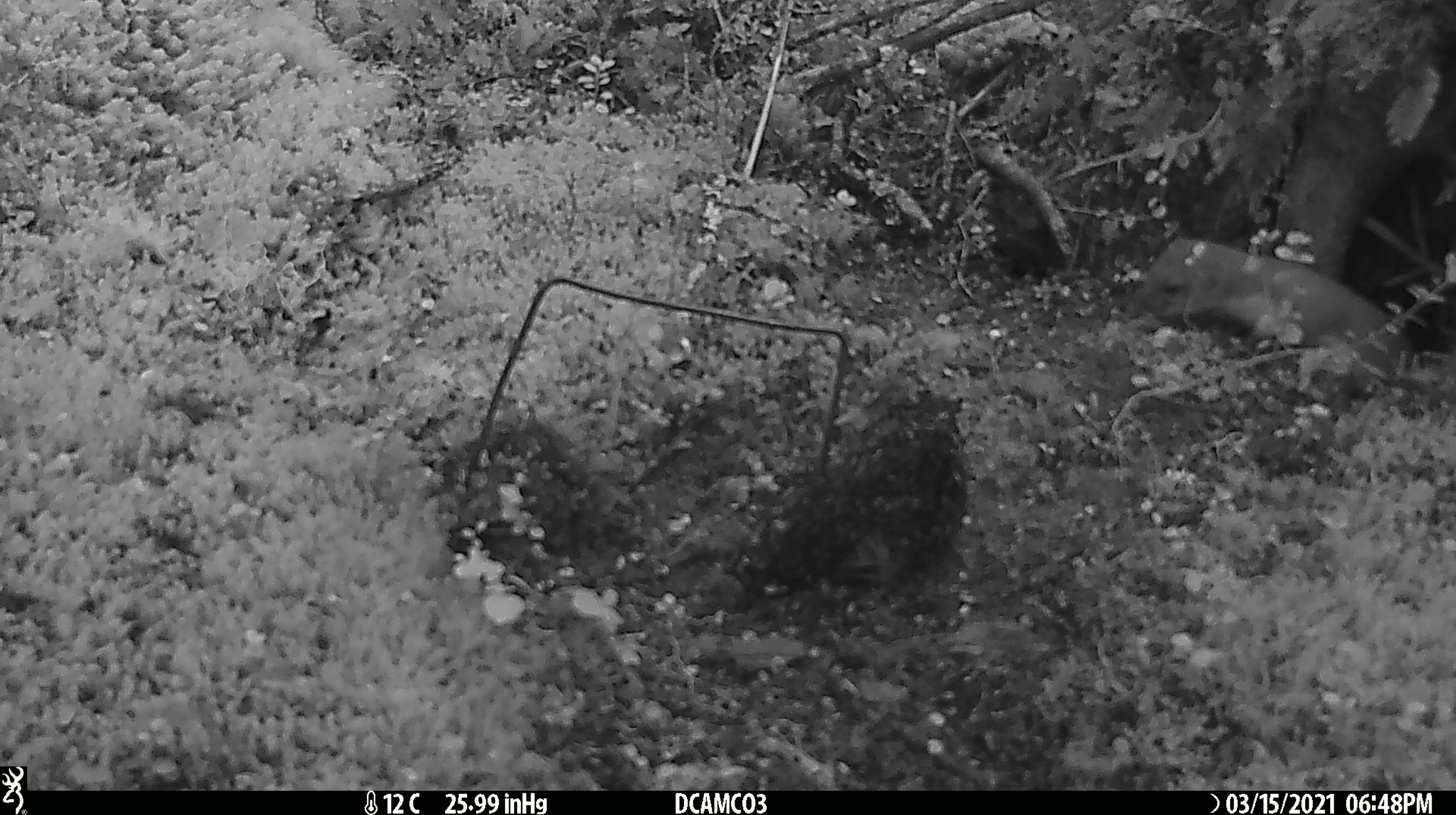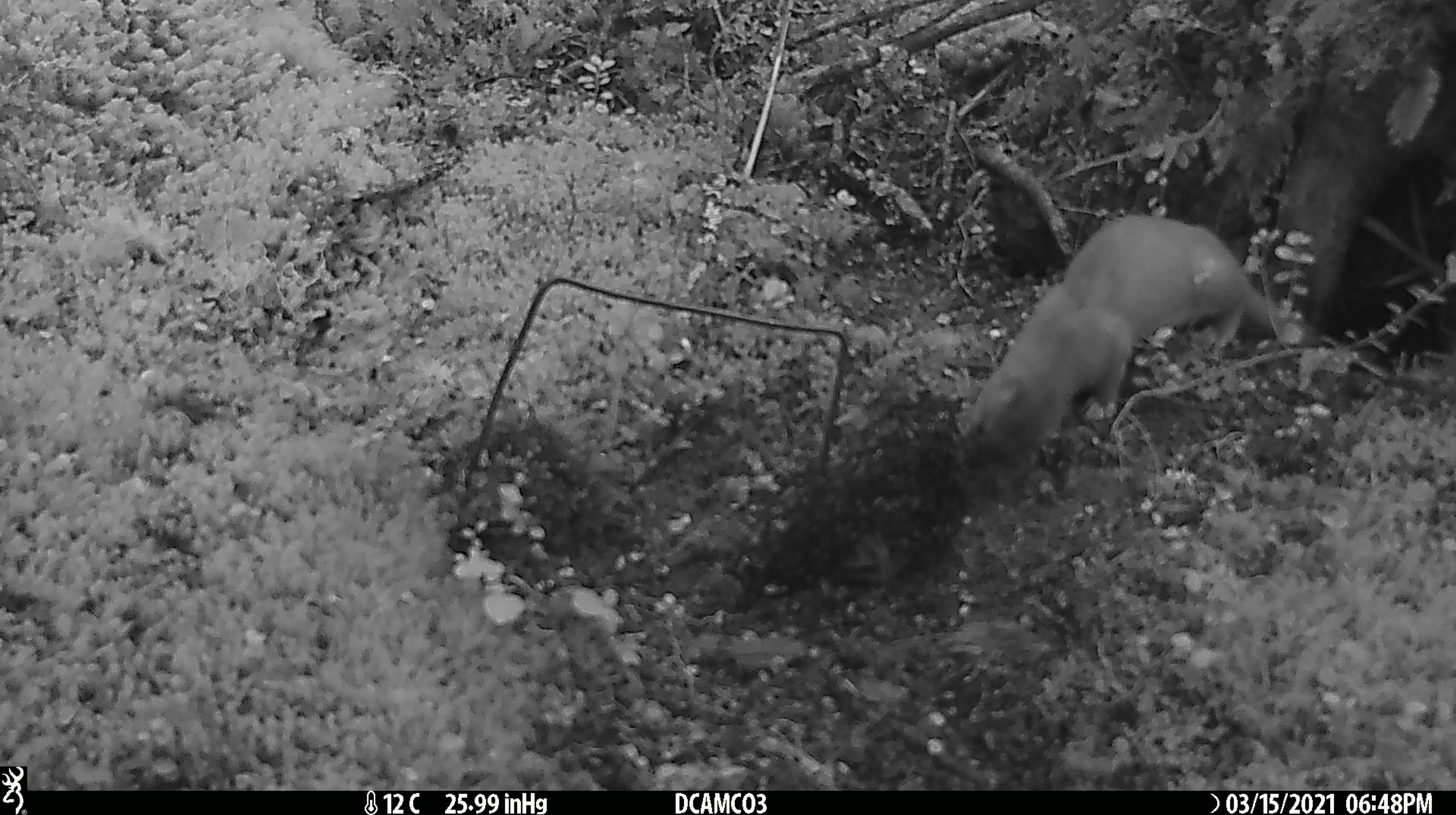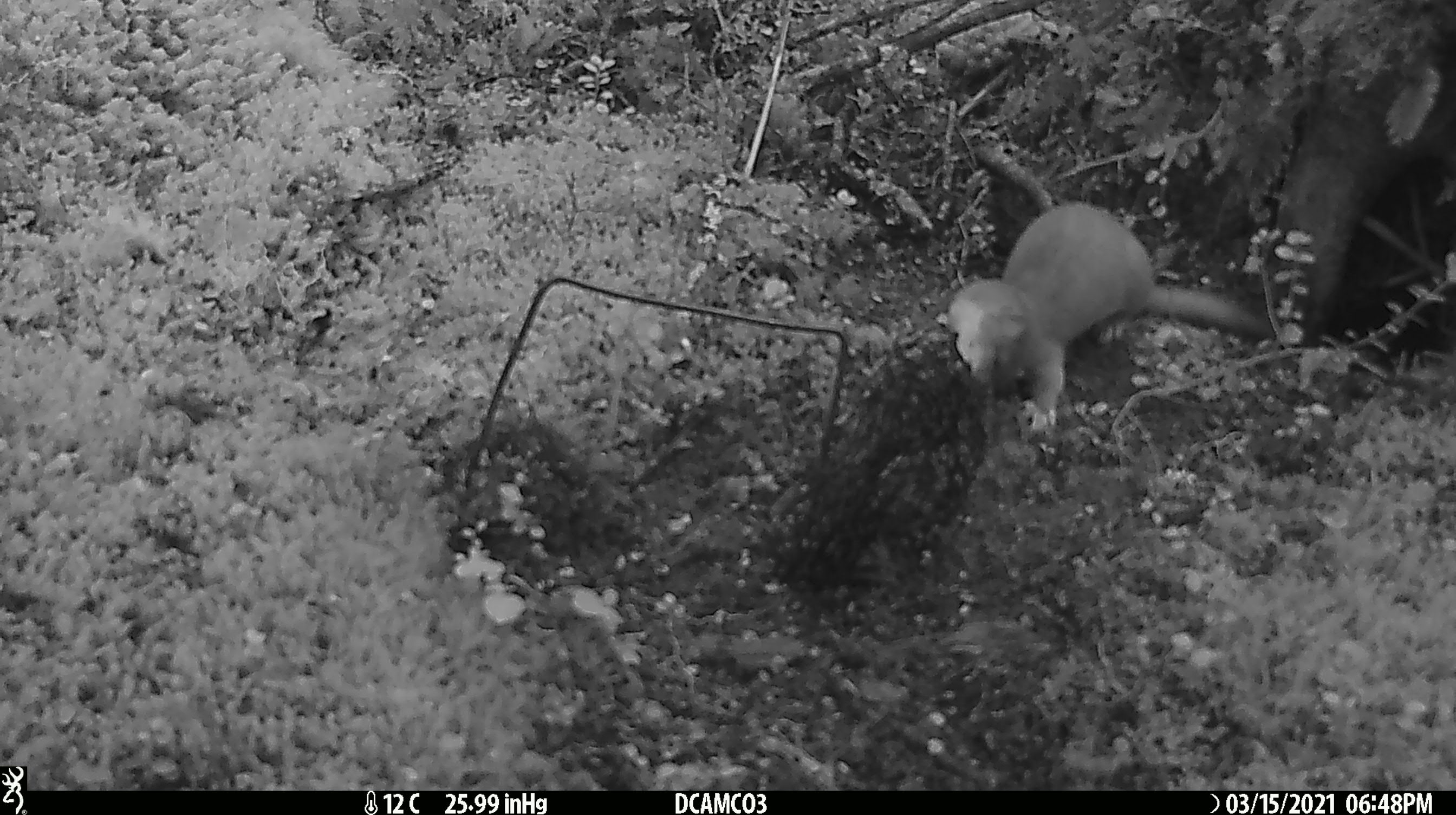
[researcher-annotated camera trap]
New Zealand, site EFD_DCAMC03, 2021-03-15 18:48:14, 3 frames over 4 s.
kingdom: Animalia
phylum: Chordata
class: Mammalia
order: Carnivora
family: Mustelidae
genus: Mustela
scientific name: Mustela erminea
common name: stoat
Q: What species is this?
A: Stoat (Mustela erminea).